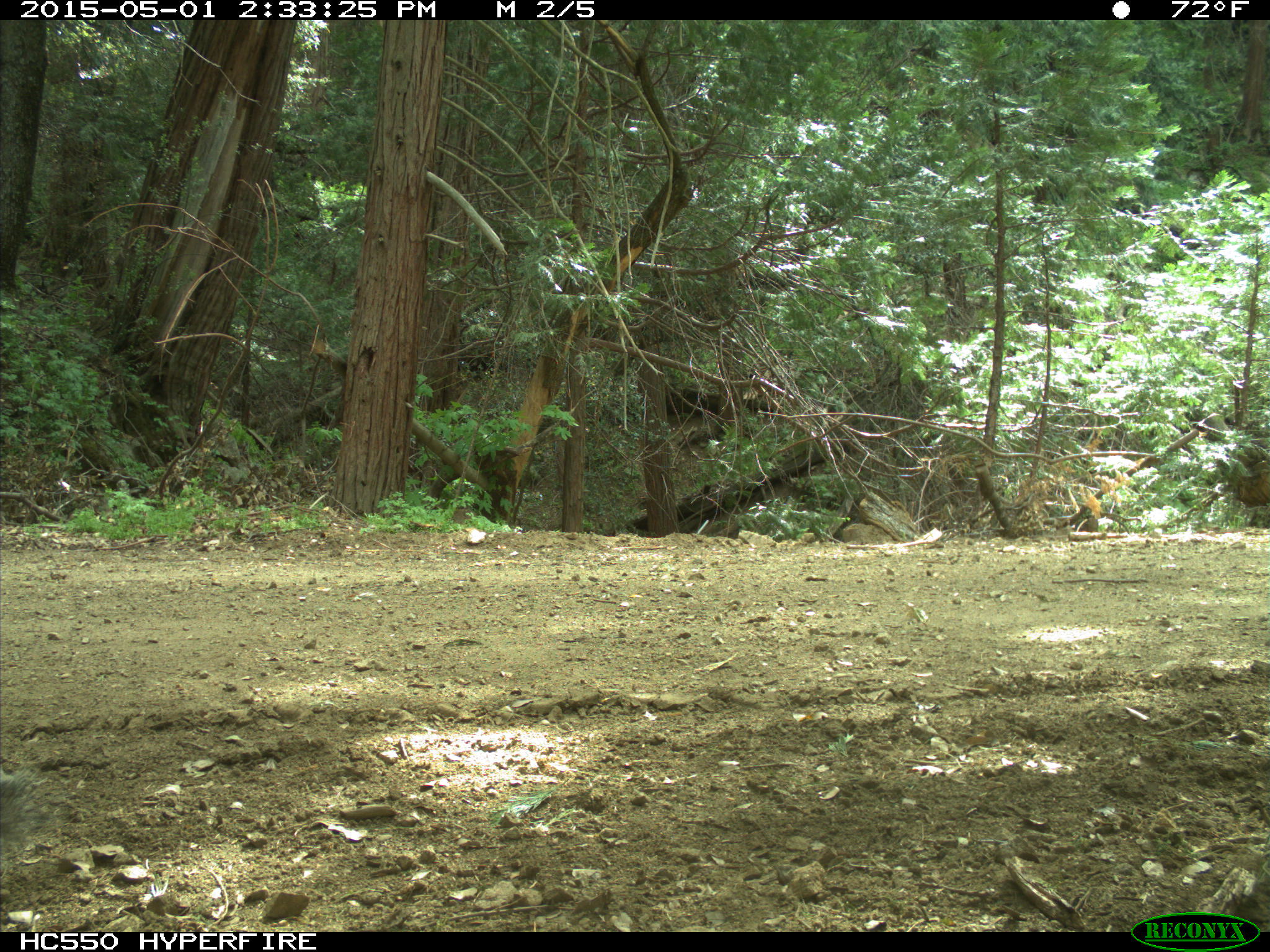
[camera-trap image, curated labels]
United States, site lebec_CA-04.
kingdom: Animalia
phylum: Chordata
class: Mammalia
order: Rodentia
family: Sciuridae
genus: Sciurus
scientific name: Sciurus carolinensis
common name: eastern gray squirrel